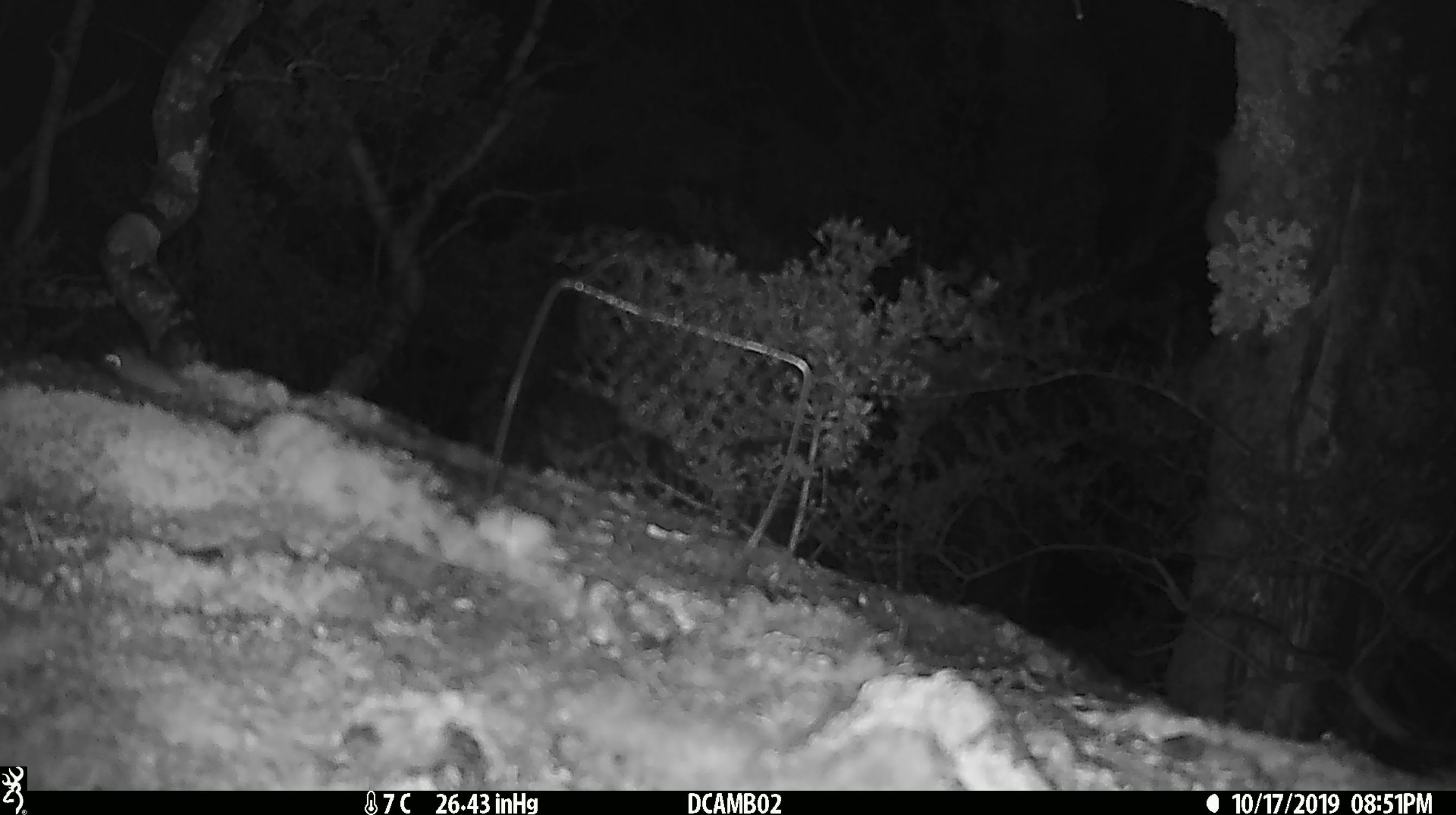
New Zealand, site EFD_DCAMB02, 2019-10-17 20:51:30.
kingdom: Animalia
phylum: Chordata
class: Mammalia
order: Rodentia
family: Muridae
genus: Mus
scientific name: Mus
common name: mouse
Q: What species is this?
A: Mouse (Mus).